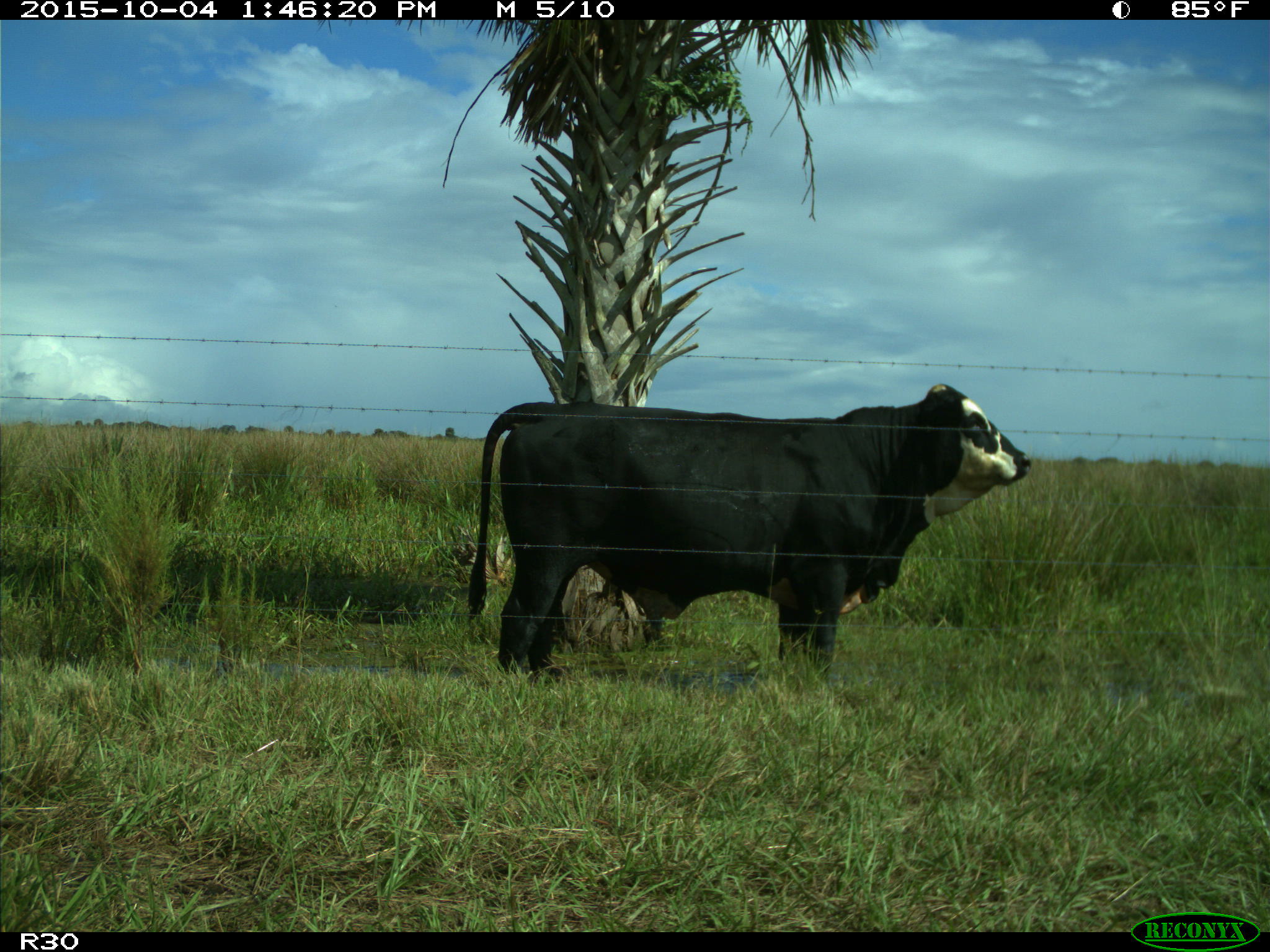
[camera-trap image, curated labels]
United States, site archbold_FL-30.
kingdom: Animalia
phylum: Chordata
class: Mammalia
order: Artiodactyla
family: Bovidae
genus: Bos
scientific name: Bos taurus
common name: domestic cow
Bos taurus (domestic cow).